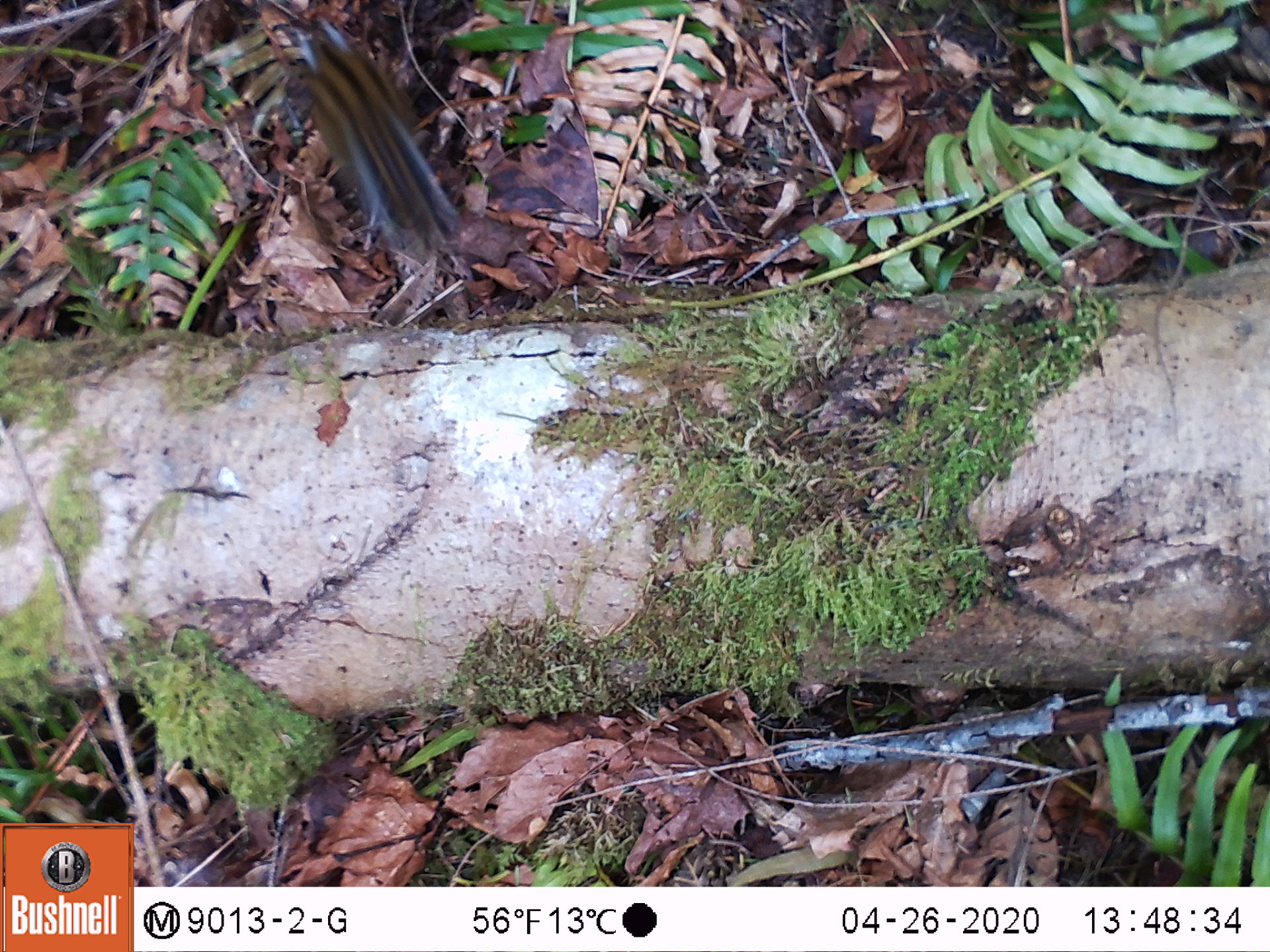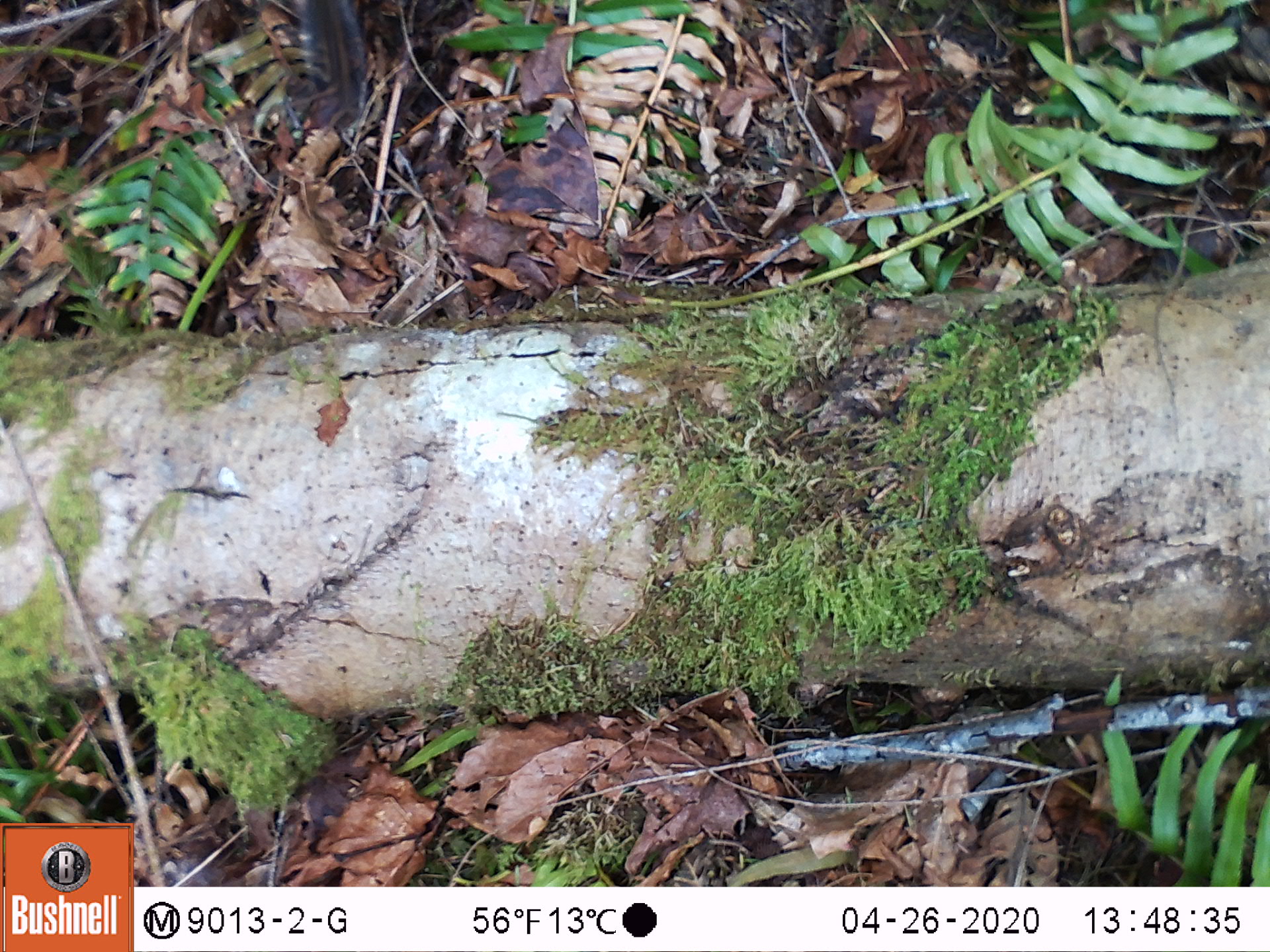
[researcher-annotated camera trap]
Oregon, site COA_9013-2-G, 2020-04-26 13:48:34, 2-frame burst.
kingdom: Animalia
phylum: Chordata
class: Mammalia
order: Rodentia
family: Sciuridae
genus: Neotamias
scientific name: Neotamias townsendii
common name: townsend's chipmunk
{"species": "townsend's chipmunk (Neotamias townsendii)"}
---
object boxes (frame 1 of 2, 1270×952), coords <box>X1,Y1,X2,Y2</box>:
townsend's chipmunk: <box>287,9,472,263</box>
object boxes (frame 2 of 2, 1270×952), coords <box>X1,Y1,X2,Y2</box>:
townsend's chipmunk: <box>287,1,375,135</box>